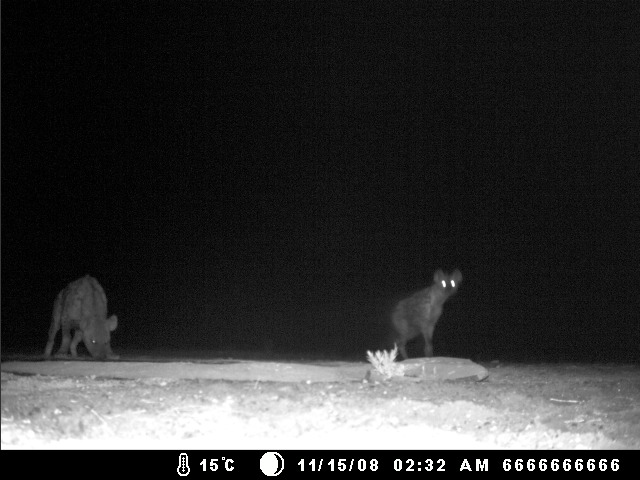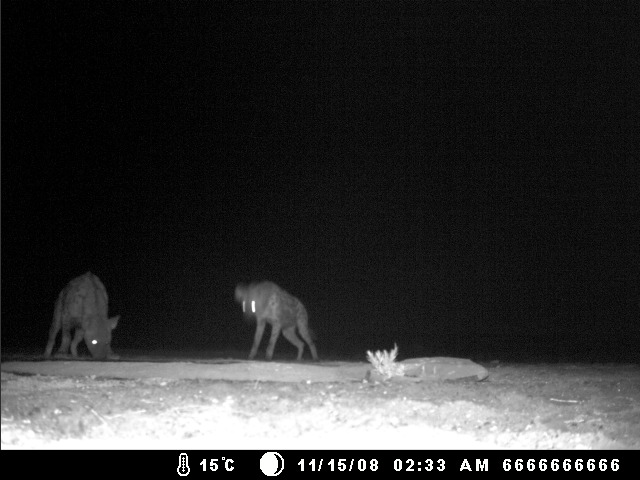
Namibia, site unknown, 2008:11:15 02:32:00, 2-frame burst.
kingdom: Animalia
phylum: Chordata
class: Mammalia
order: Carnivora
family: Hyaenidae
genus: Crocuta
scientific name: Crocuta crocuta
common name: spotted hyena